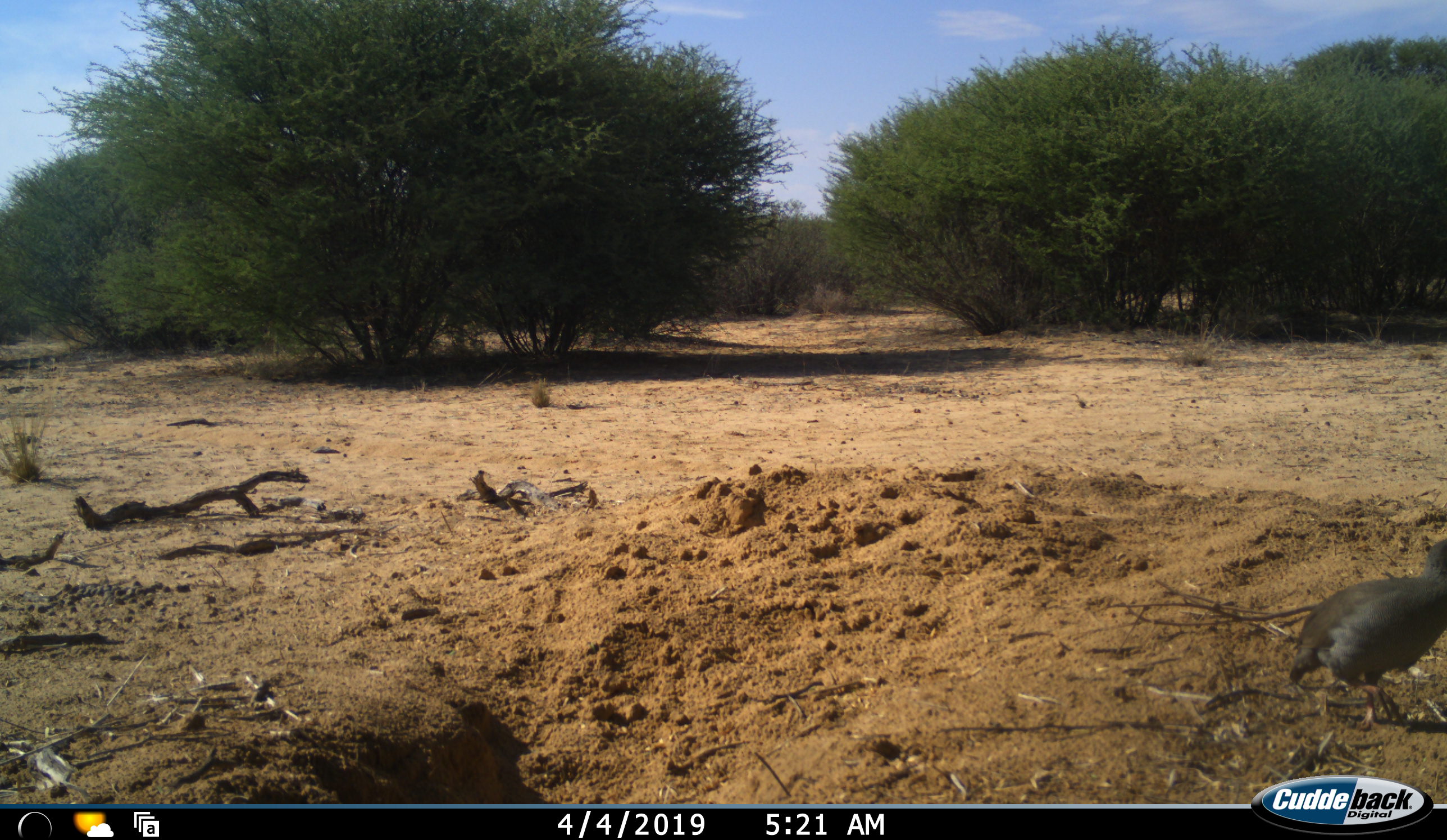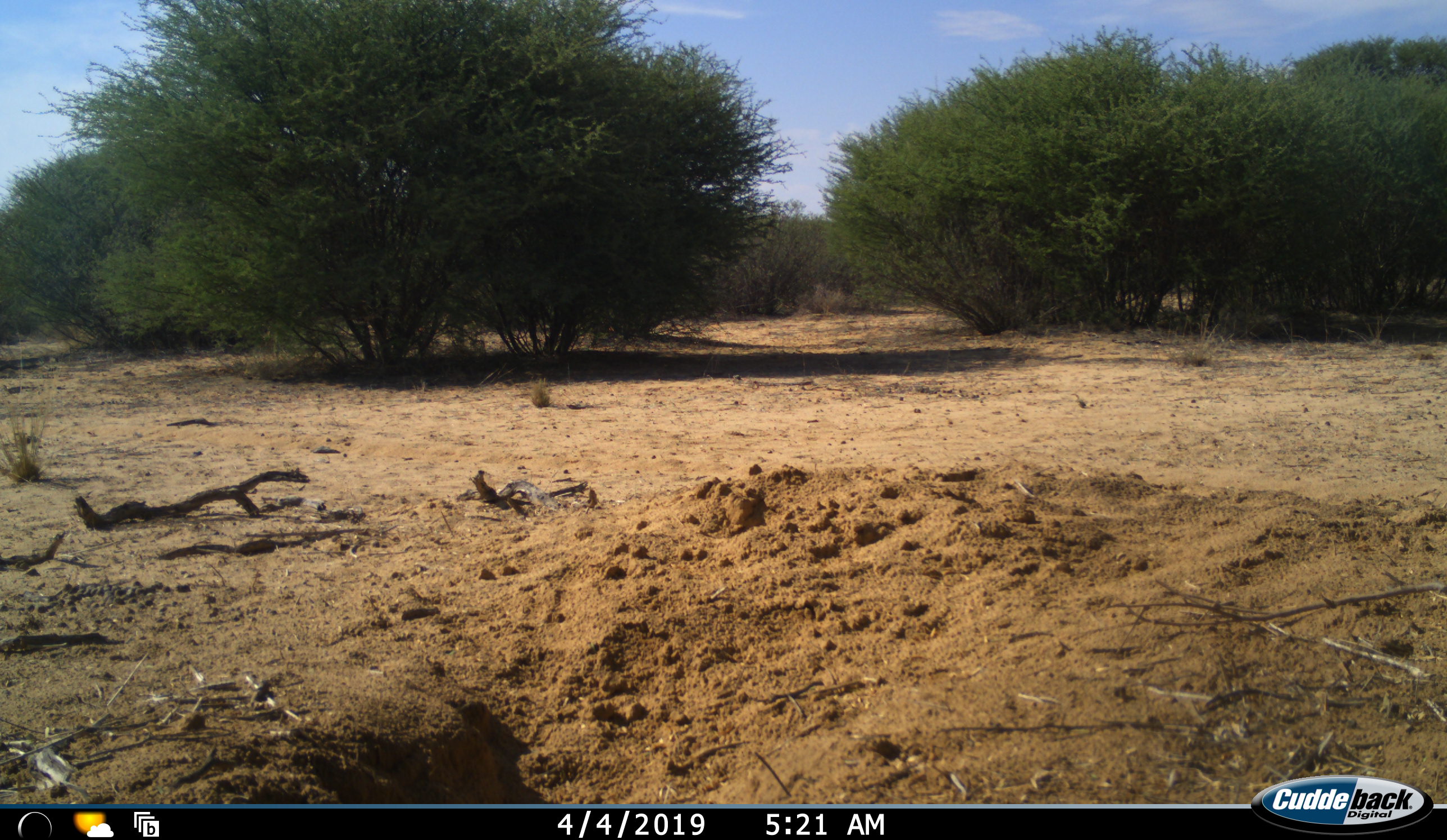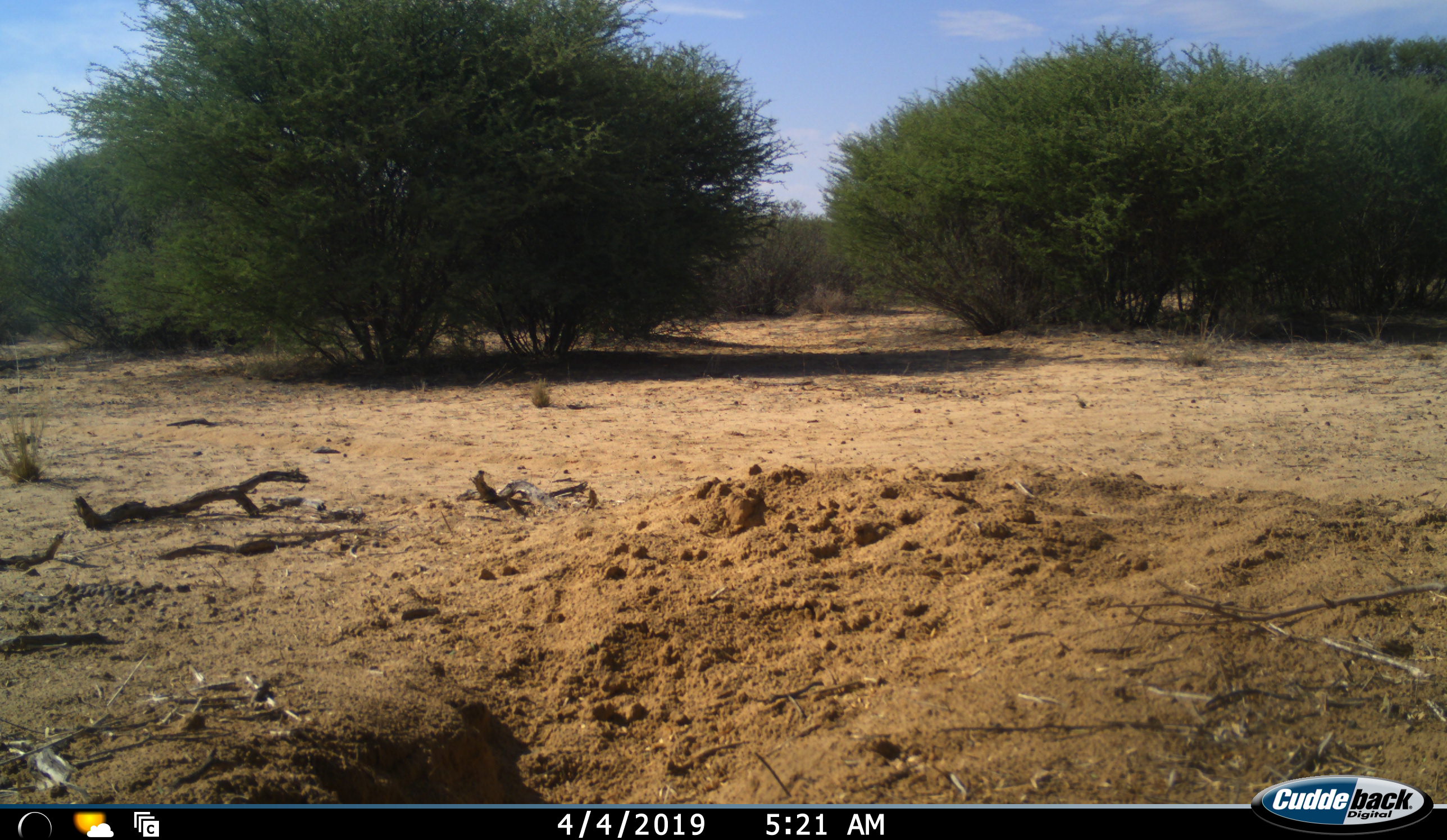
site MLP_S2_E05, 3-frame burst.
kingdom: Animalia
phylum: Chordata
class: Aves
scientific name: Aves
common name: bird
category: birdother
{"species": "birdother (bird) (Aves)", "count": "1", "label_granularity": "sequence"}